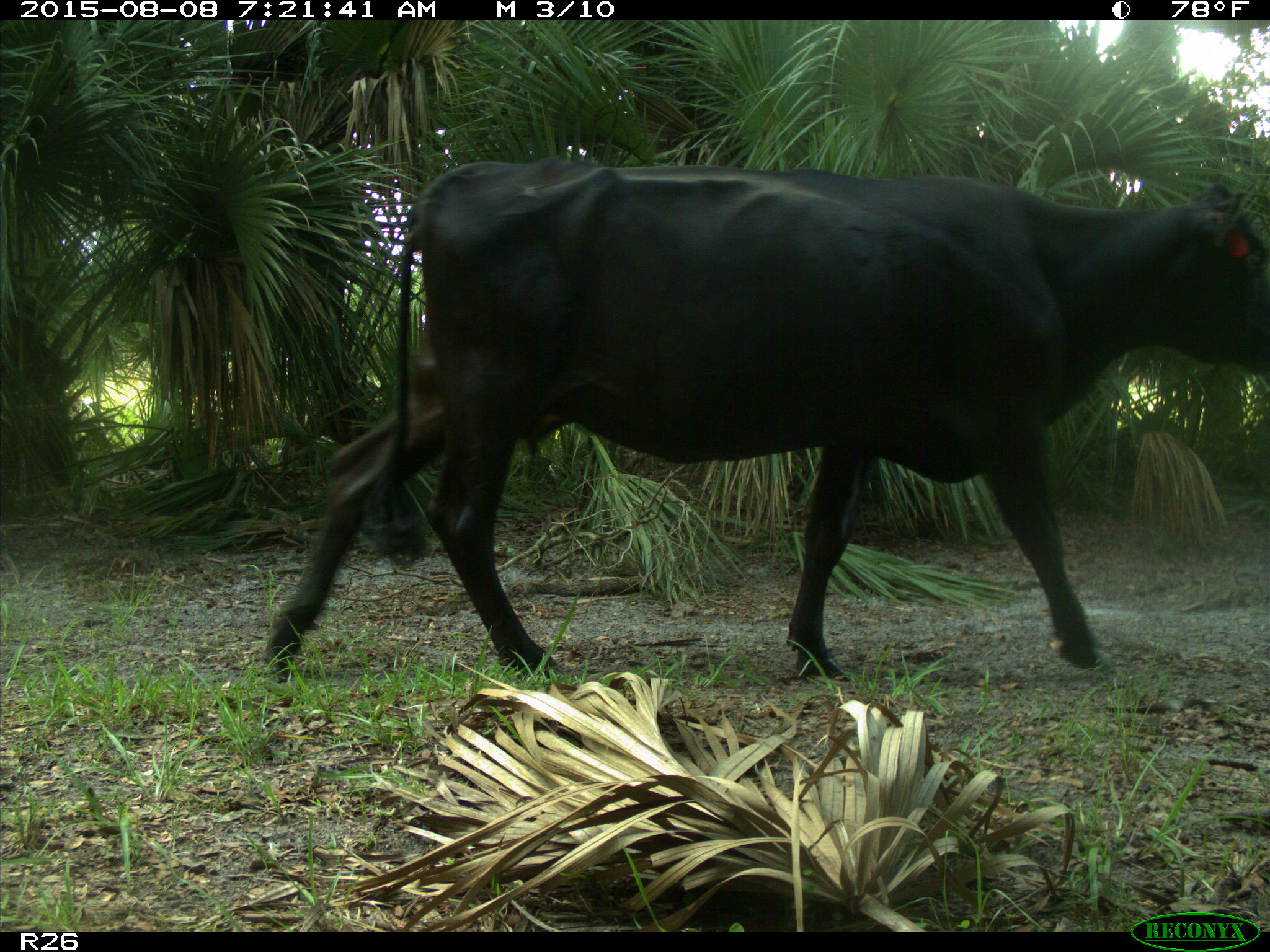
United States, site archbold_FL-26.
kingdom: Animalia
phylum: Chordata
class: Mammalia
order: Artiodactyla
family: Bovidae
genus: Bos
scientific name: Bos taurus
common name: domestic cow